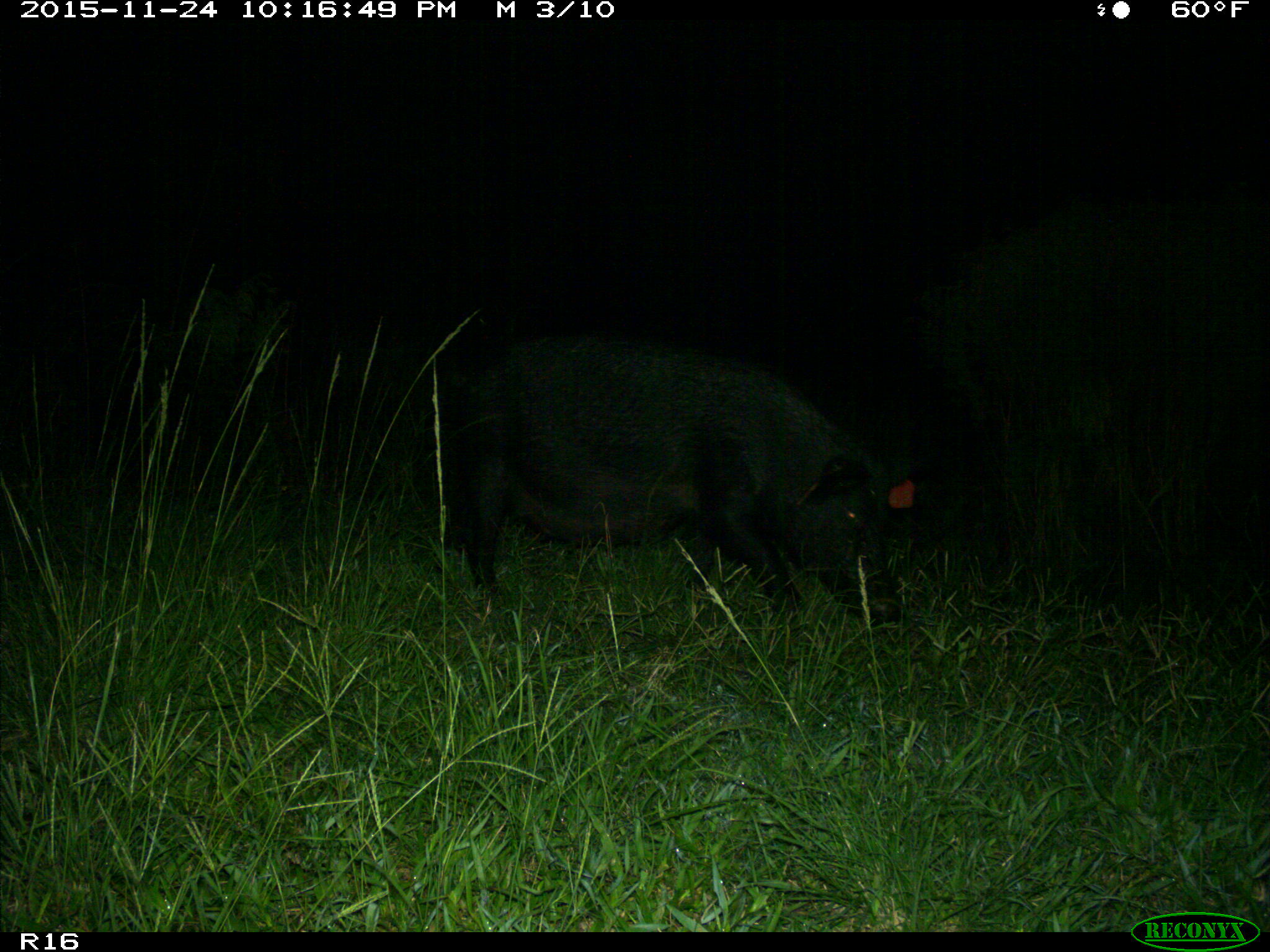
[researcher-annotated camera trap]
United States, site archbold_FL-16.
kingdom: Animalia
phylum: Chordata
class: Mammalia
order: Artiodactyla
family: Suidae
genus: Sus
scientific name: Sus scrofa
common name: wild boar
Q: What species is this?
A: Sus scrofa (wild boar).